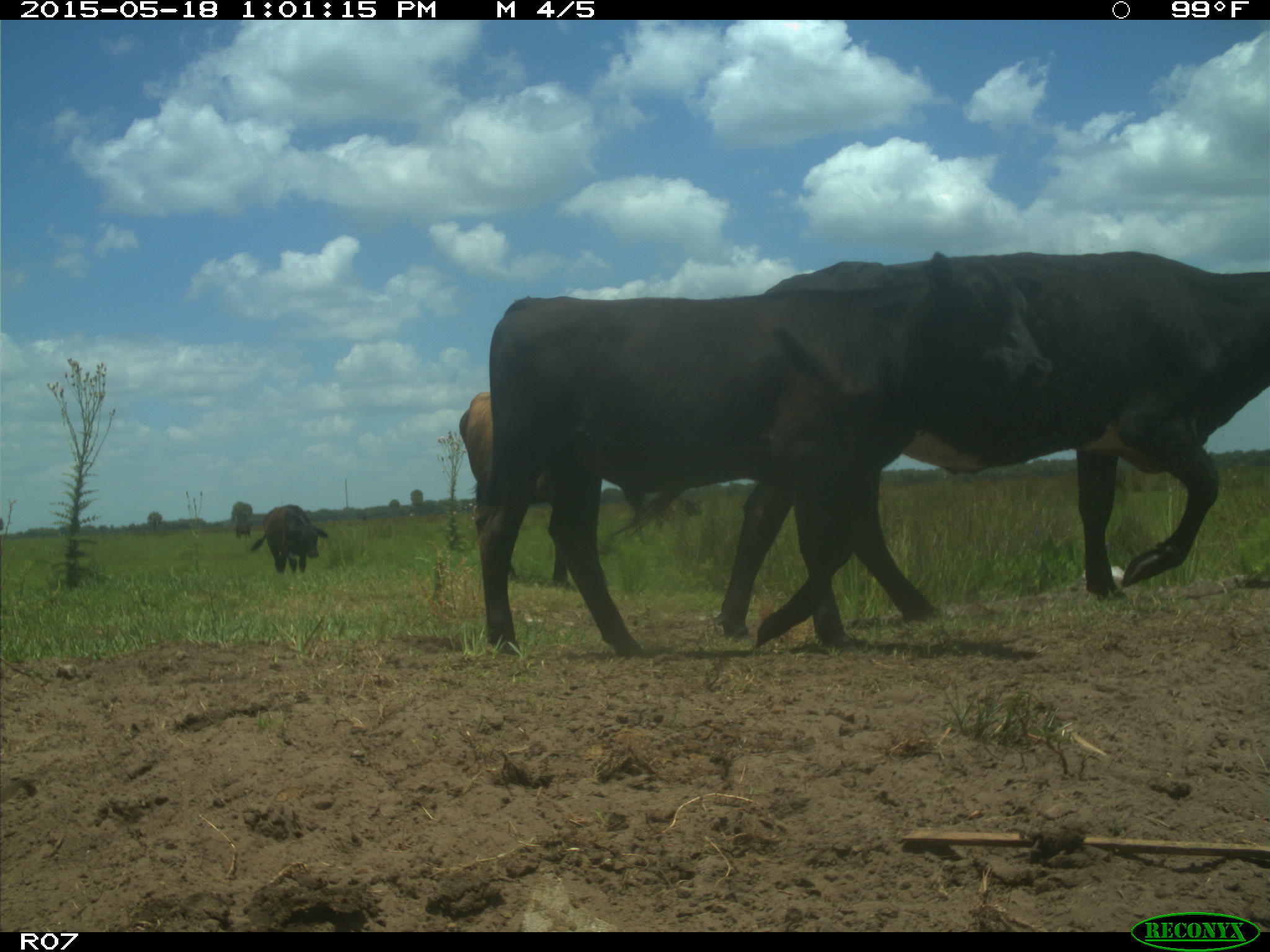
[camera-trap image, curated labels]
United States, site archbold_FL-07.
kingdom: Animalia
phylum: Chordata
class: Mammalia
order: Artiodactyla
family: Bovidae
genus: Bos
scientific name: Bos taurus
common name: domestic cow